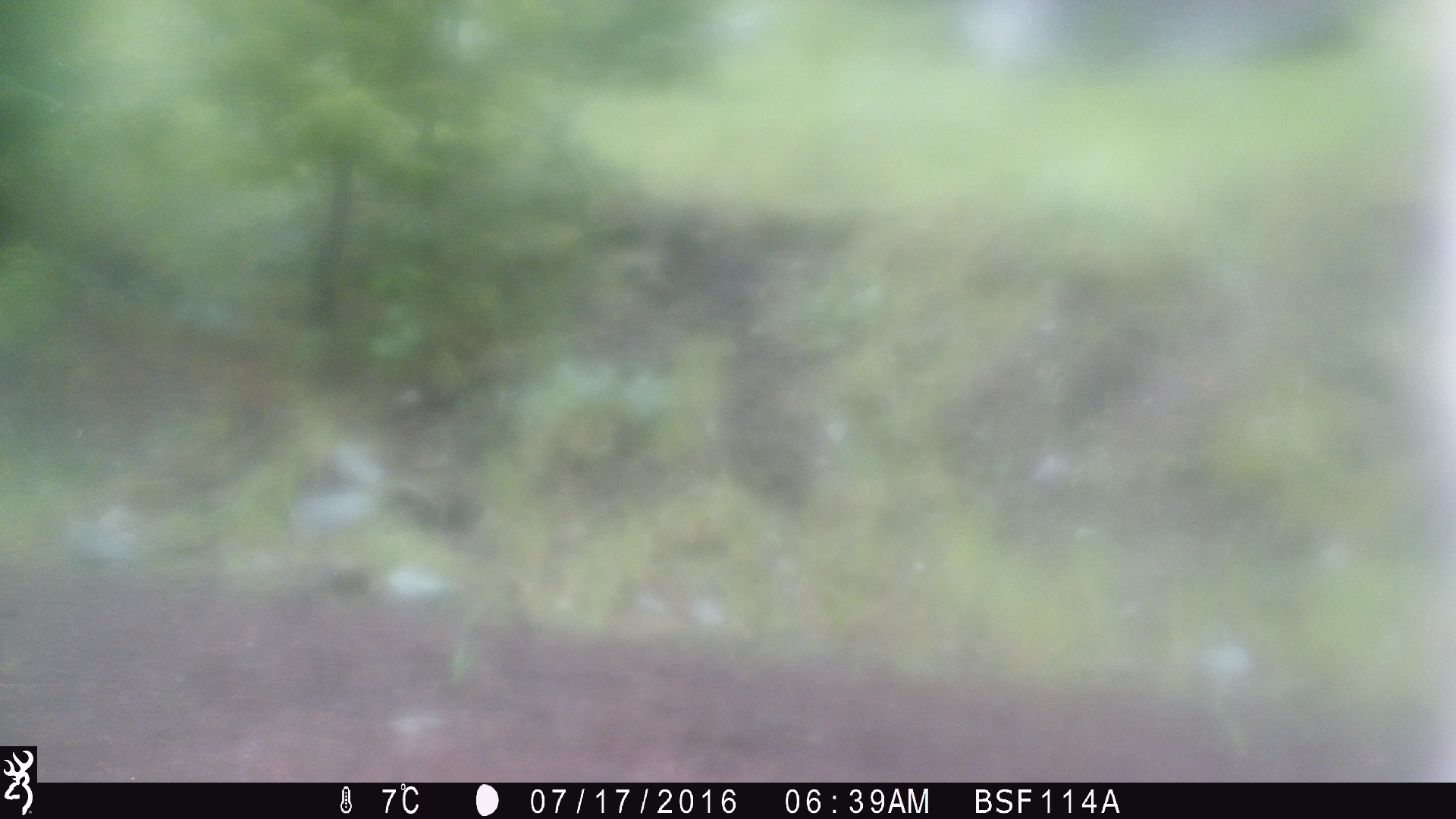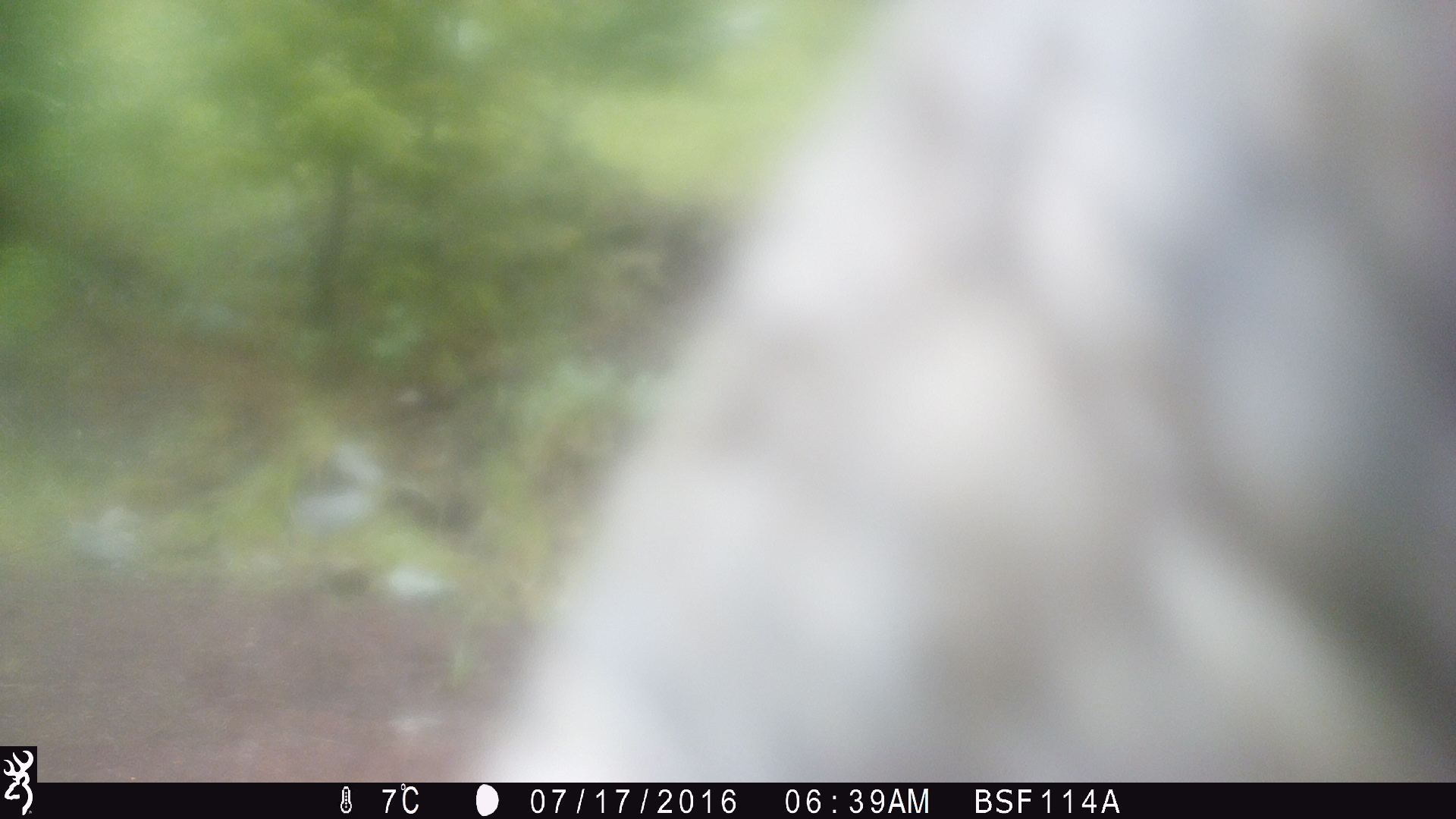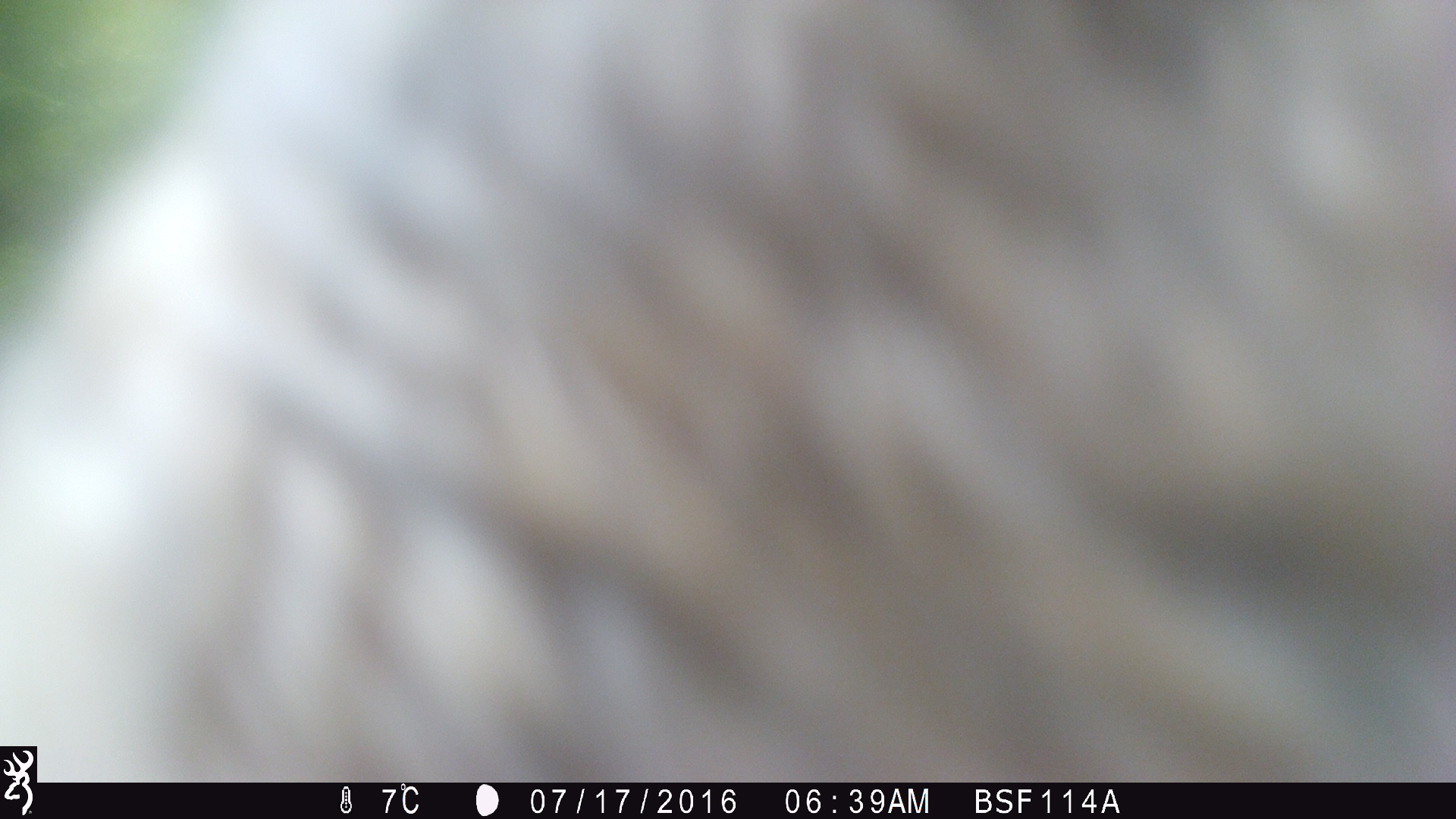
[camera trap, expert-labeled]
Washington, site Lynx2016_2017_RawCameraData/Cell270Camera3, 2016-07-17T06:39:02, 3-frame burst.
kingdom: Animalia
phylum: Chordata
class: Mammalia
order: Artiodactyla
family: Bovidae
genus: Bos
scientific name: Bos taurus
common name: domestic cattle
Domestic cattle (Bos taurus). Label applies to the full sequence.